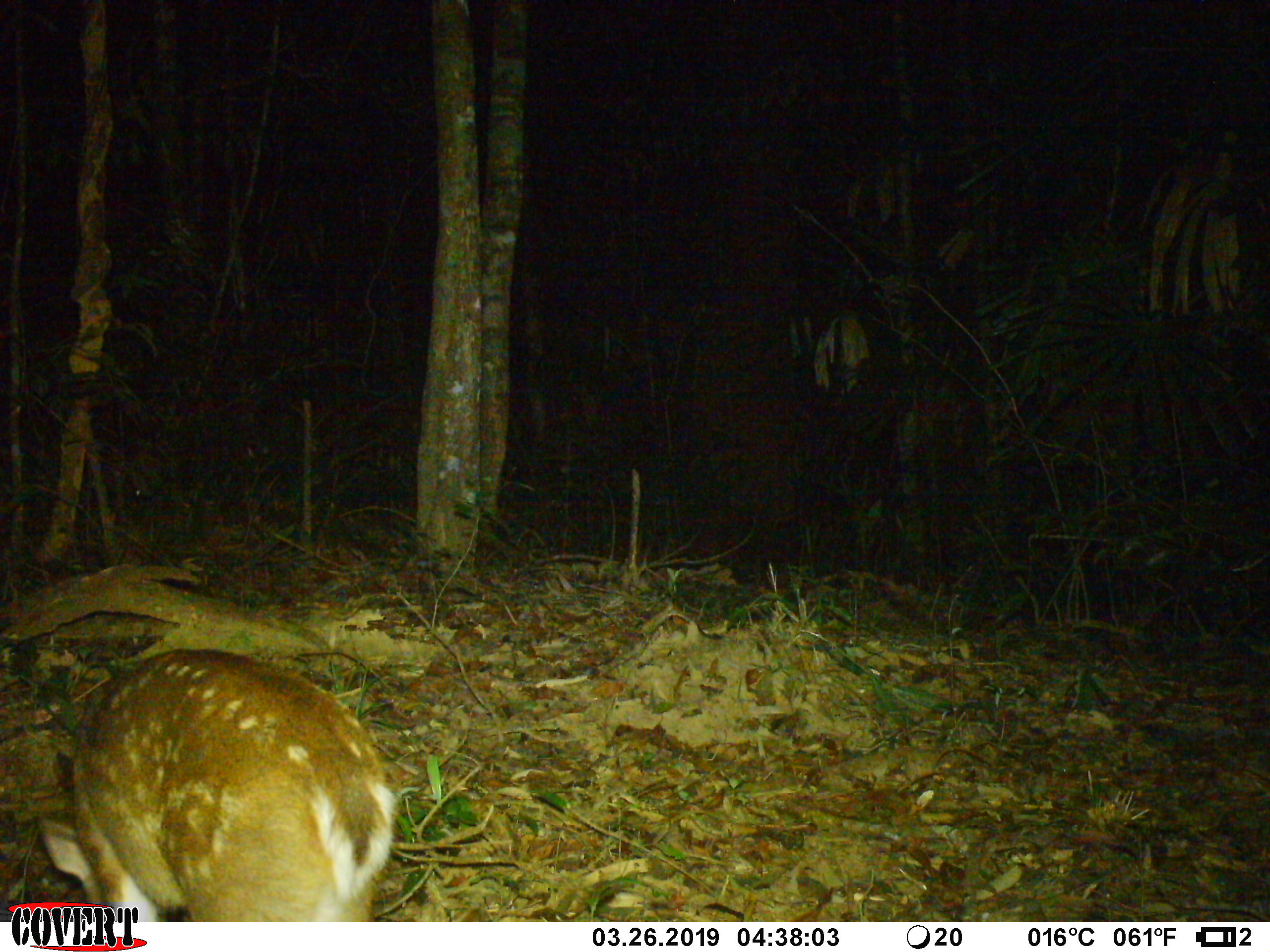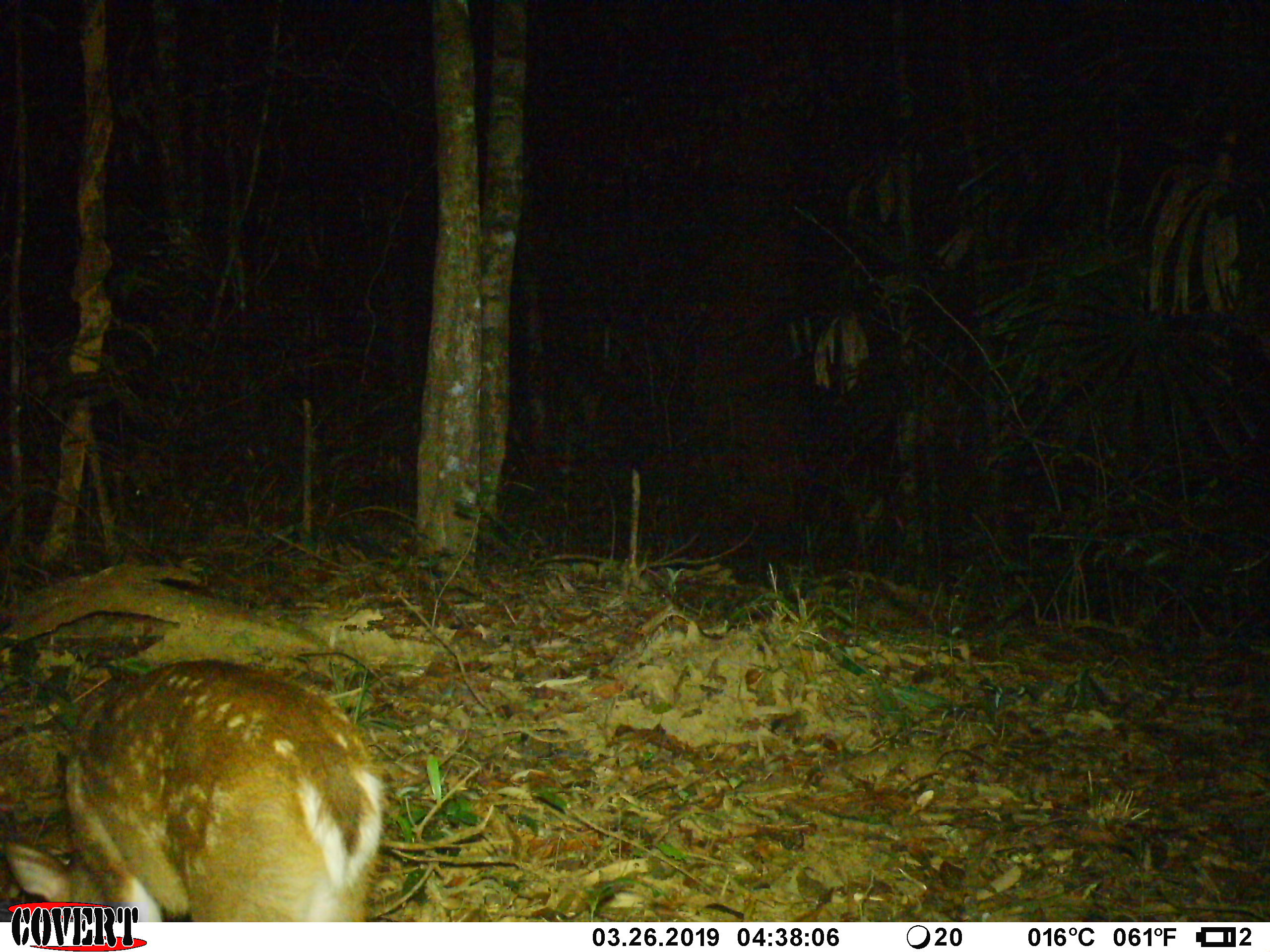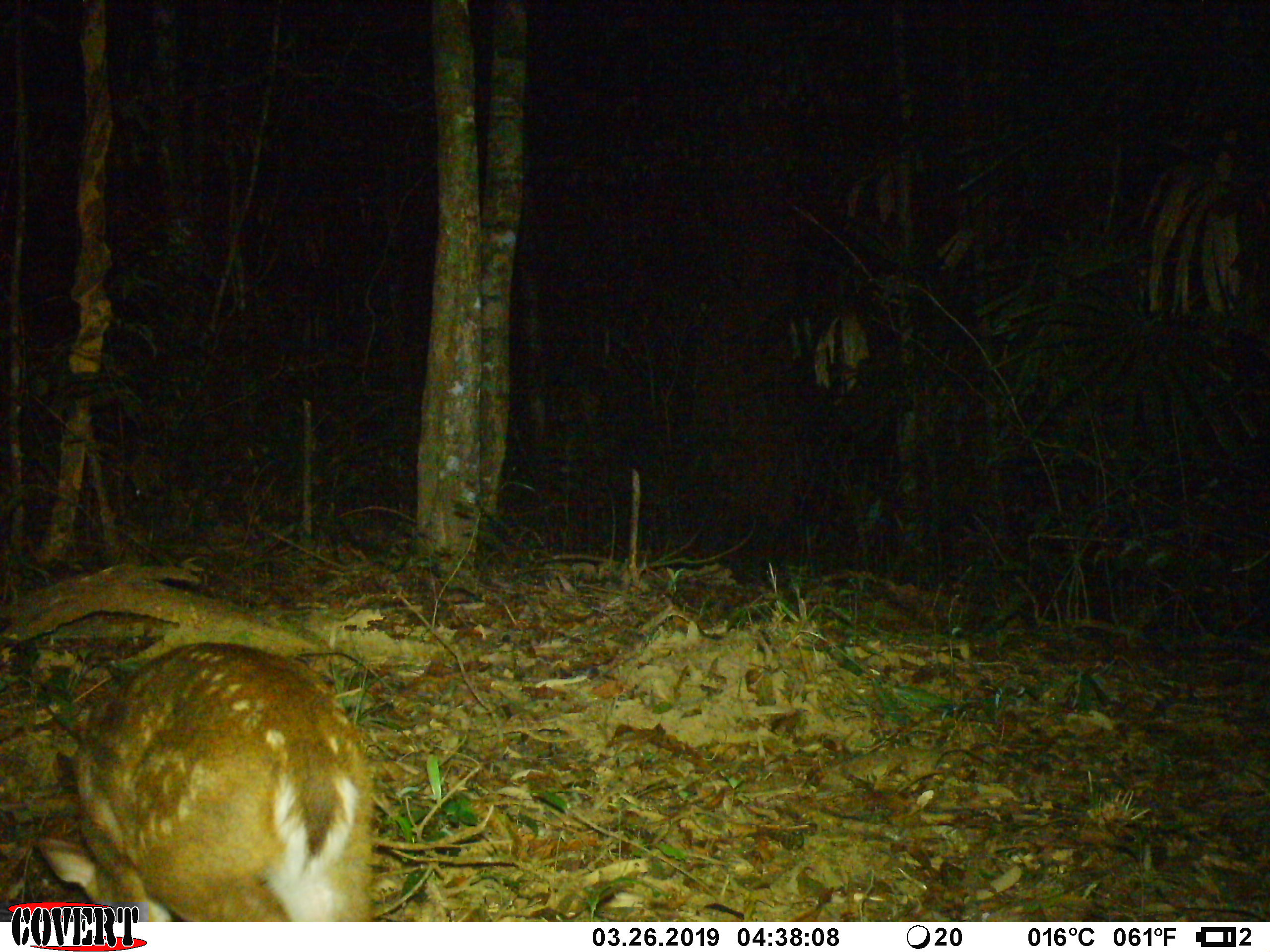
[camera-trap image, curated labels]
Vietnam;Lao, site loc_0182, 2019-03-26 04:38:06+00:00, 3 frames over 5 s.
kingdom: Animalia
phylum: Chordata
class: Mammalia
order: Artiodactyla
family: Cervidae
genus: Muntiacus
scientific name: Muntiacus vuquangensis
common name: large-antlered muntjac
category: large antlered muntjac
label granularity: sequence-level